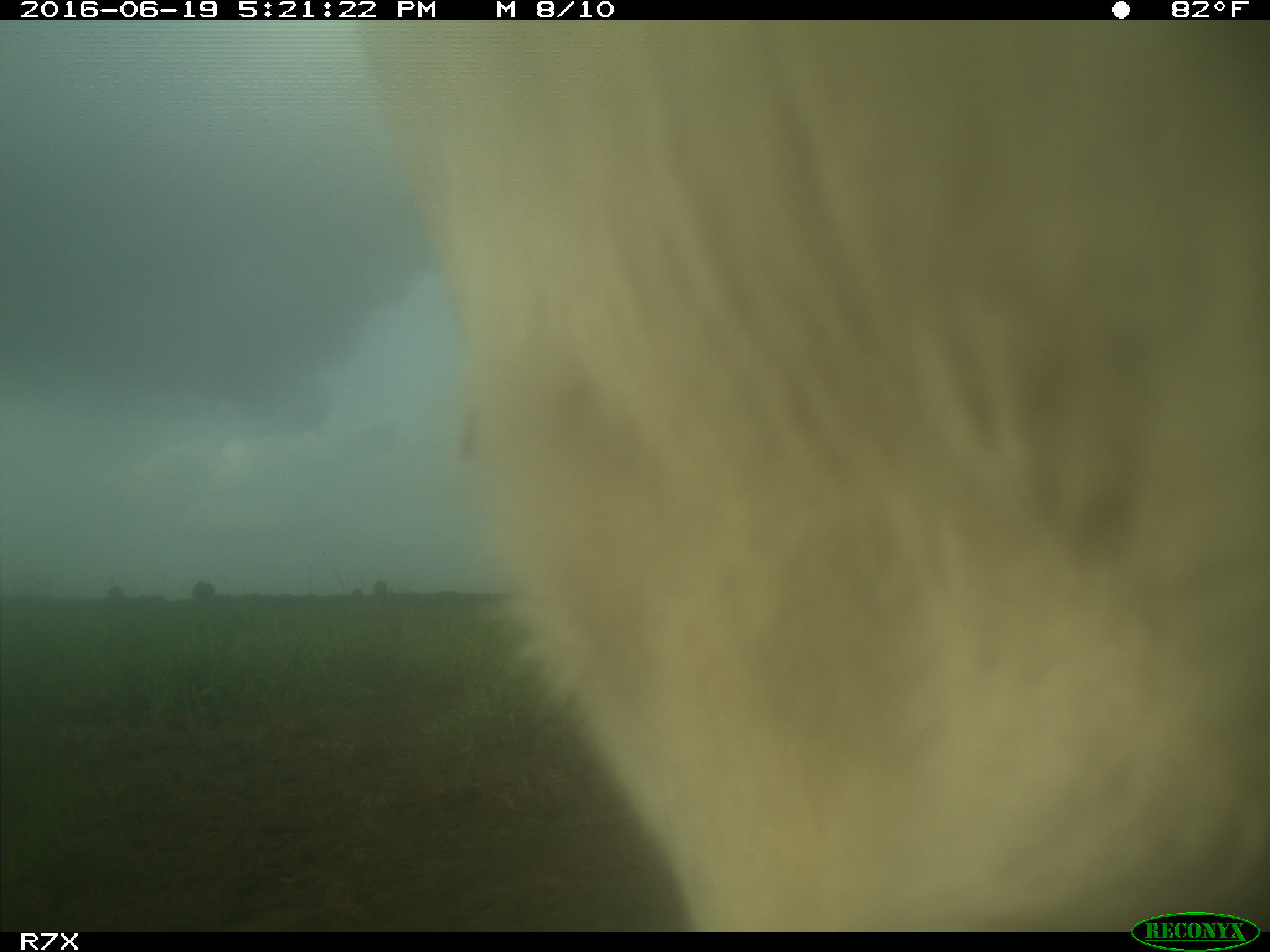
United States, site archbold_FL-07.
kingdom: Animalia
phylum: Chordata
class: Mammalia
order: Artiodactyla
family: Bovidae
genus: Bos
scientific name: Bos taurus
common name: domestic cow